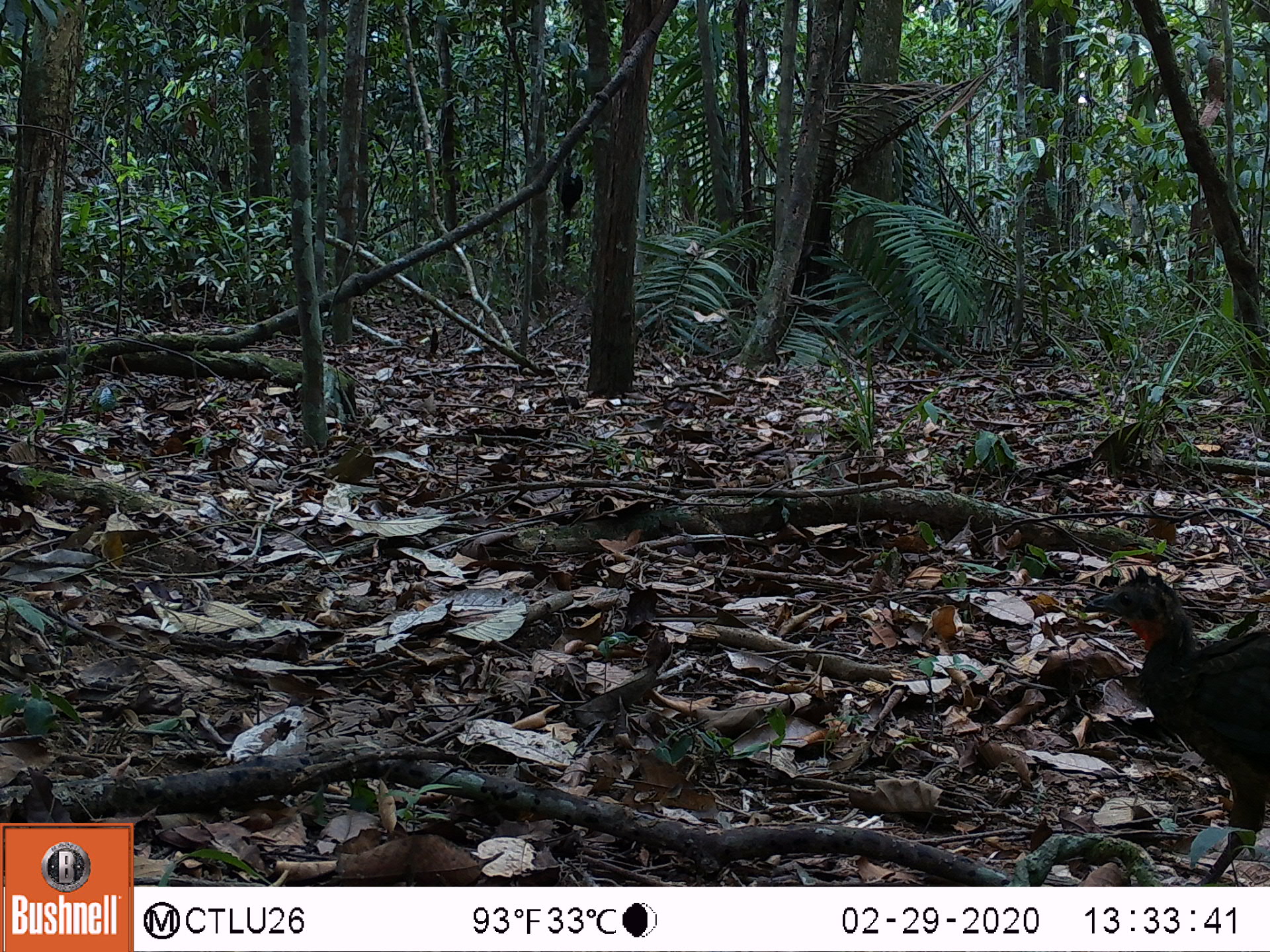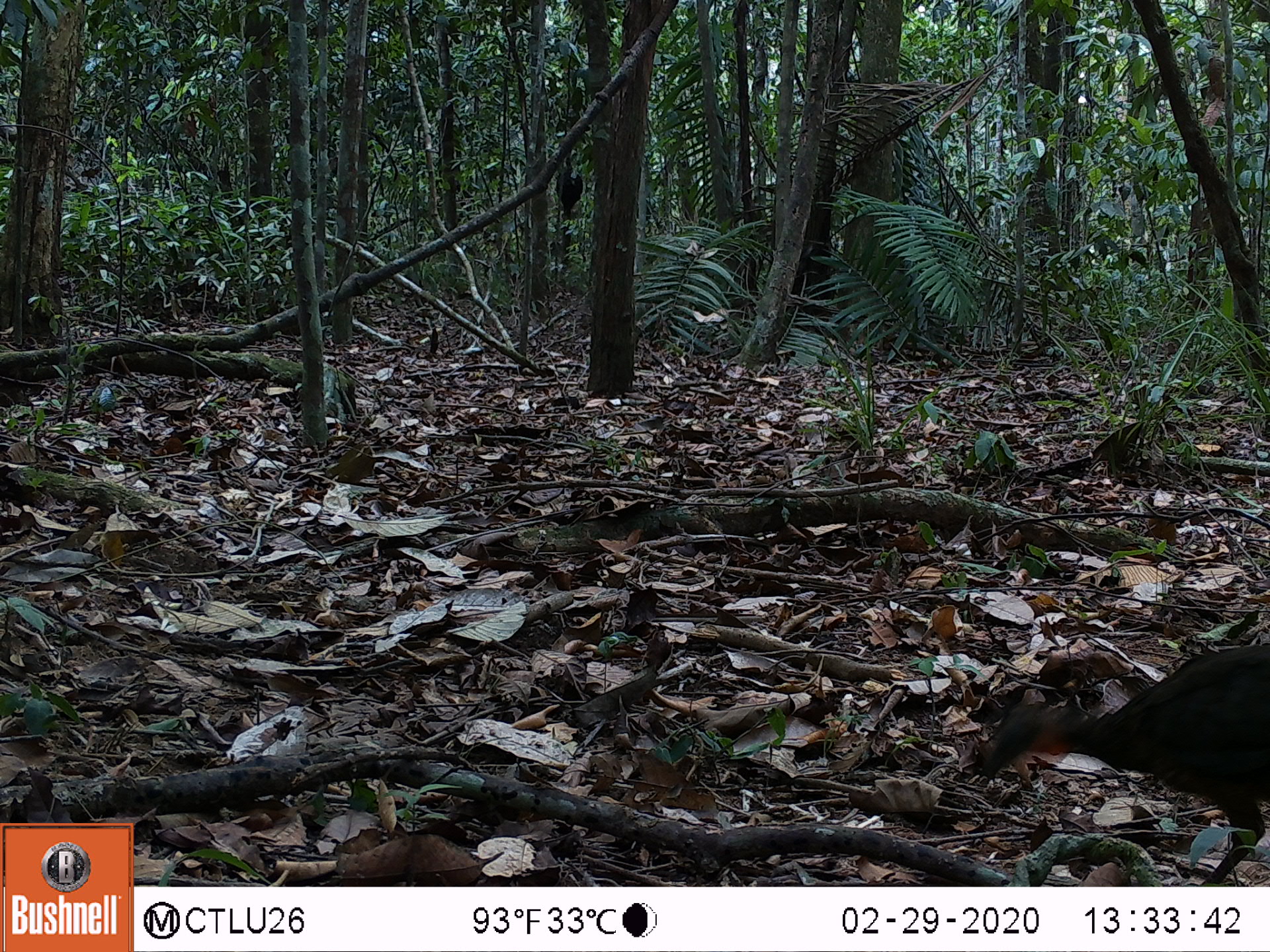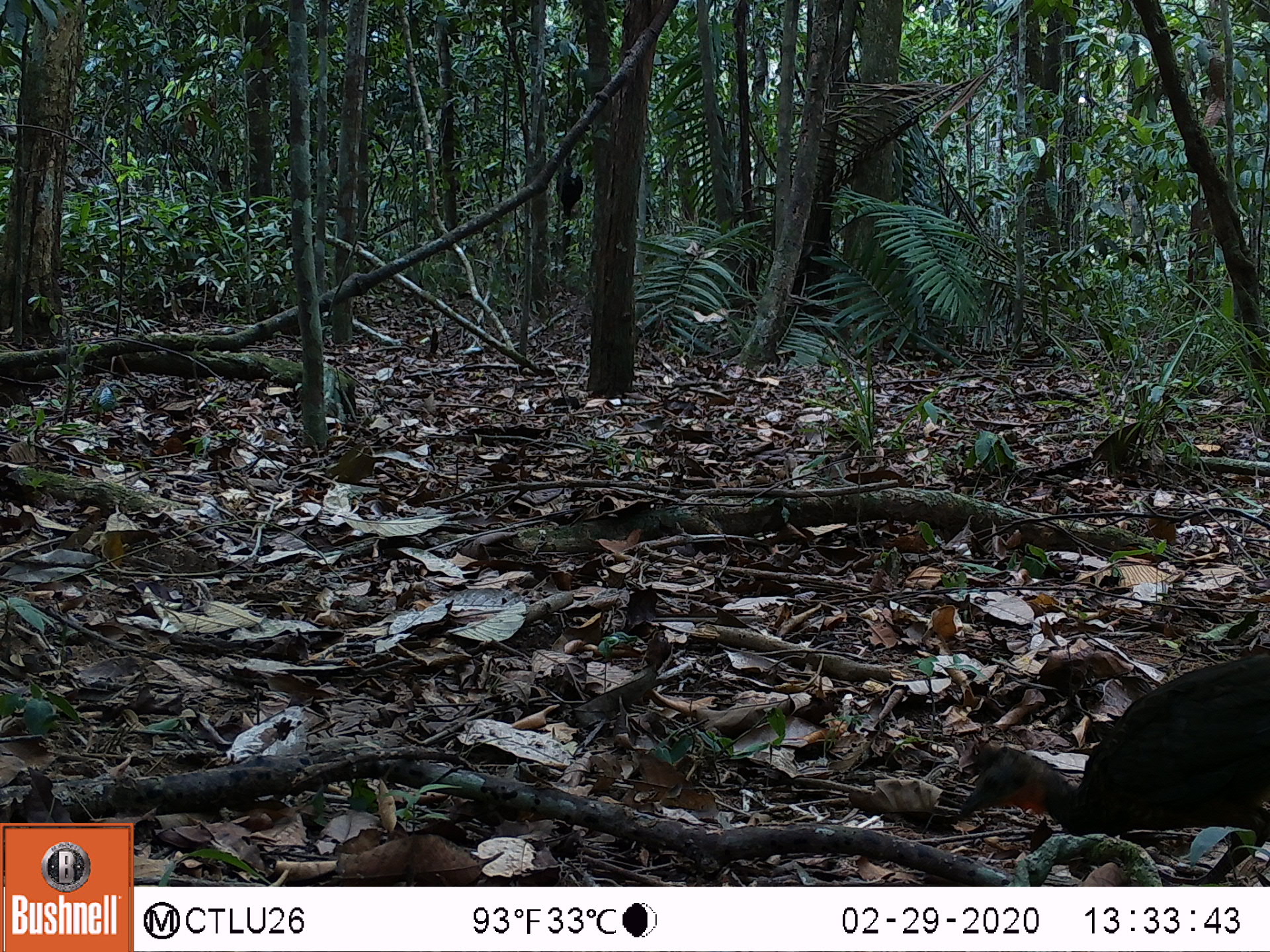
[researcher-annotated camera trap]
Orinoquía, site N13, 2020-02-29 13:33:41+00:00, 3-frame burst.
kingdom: Animalia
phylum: Chordata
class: Aves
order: Galliformes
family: Cracidae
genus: Penelope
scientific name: Penelope jacquacu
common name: spix's guan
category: spixs guan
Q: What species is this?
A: Spixs guan (spix's guan) (Penelope jacquacu).